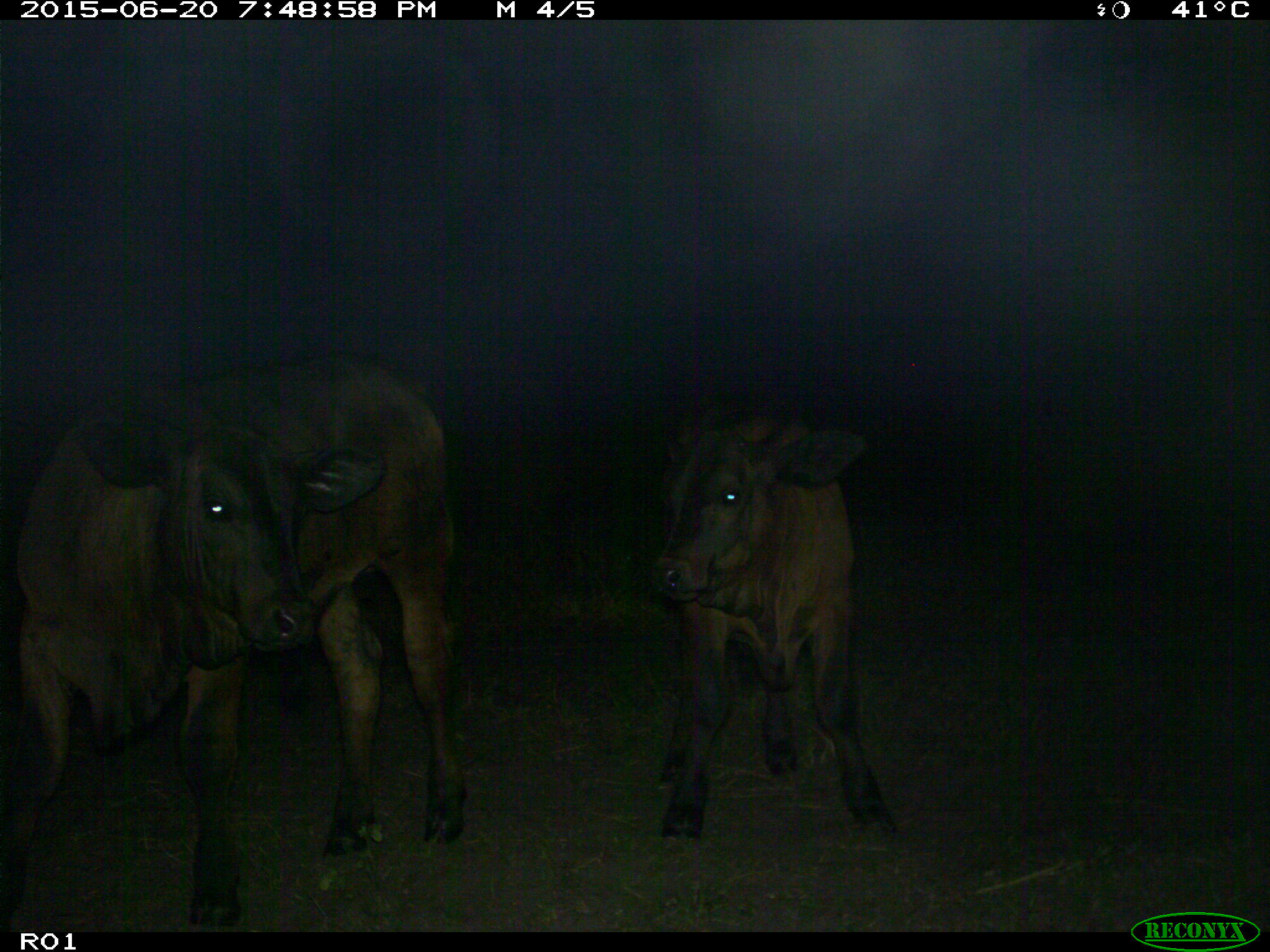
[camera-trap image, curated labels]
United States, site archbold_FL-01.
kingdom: Animalia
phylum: Chordata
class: Mammalia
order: Artiodactyla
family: Bovidae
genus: Bos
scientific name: Bos taurus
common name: domestic cow